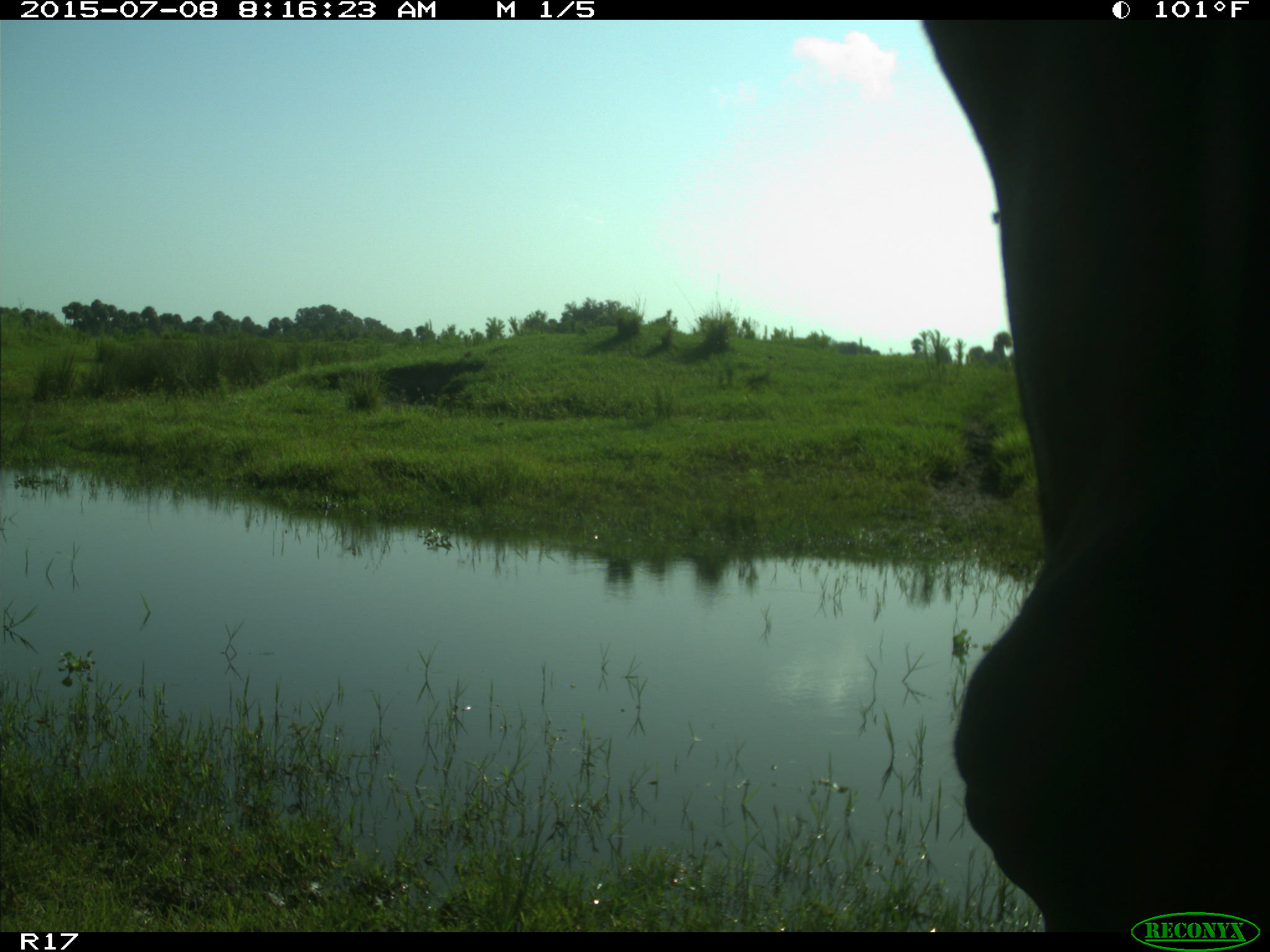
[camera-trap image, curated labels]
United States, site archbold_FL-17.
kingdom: Animalia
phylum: Chordata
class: Mammalia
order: Artiodactyla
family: Bovidae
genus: Bos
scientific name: Bos taurus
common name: domestic cow